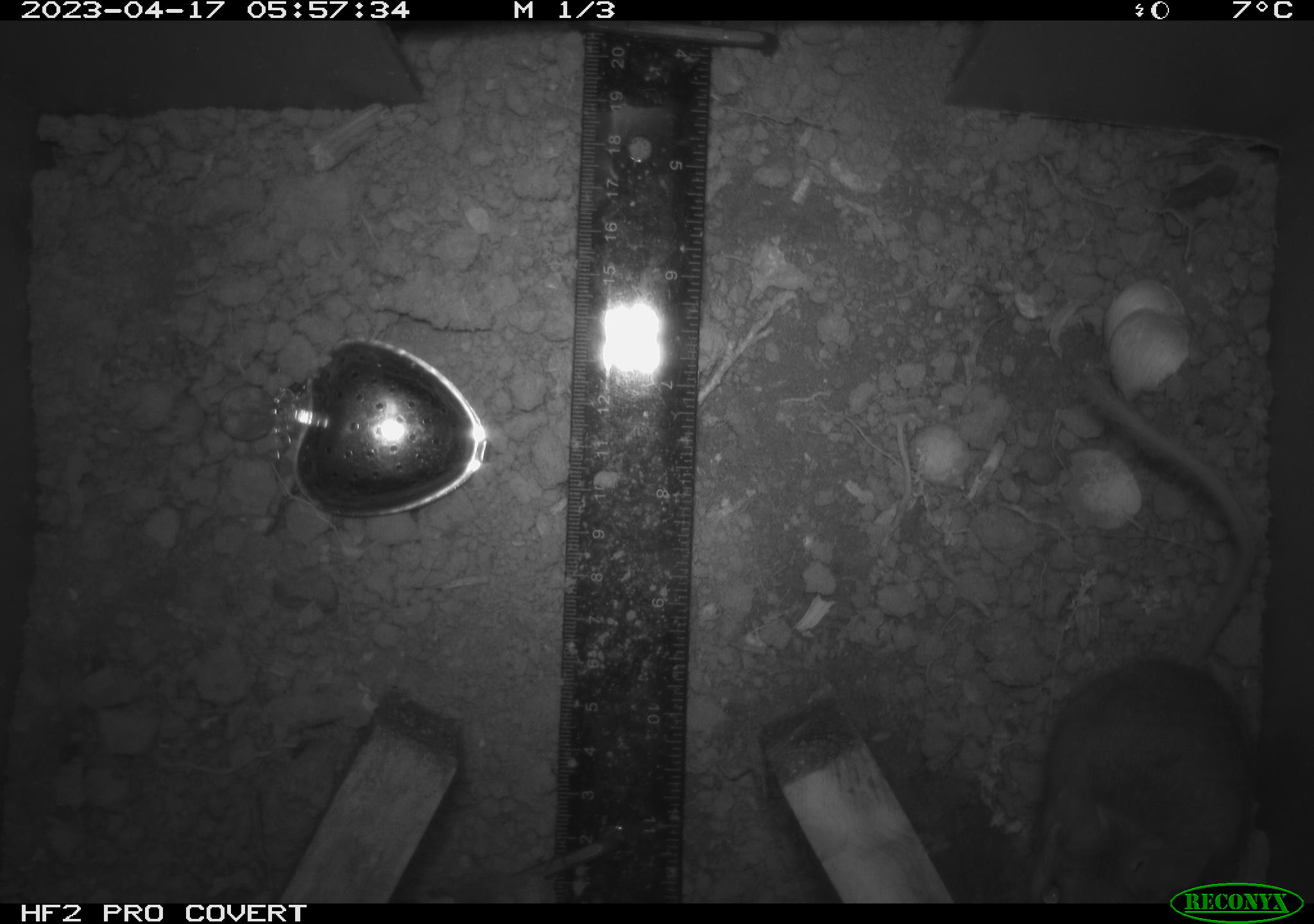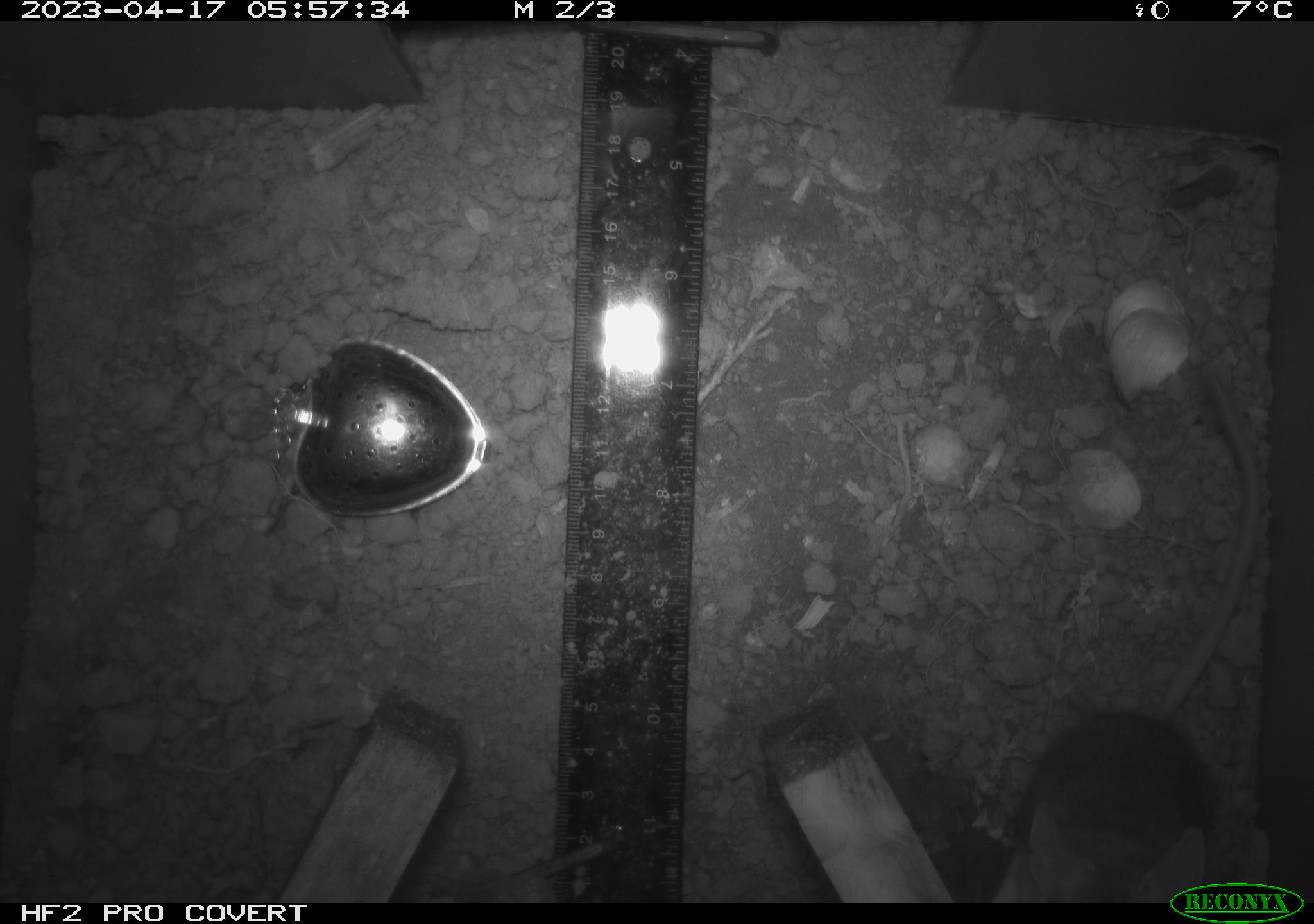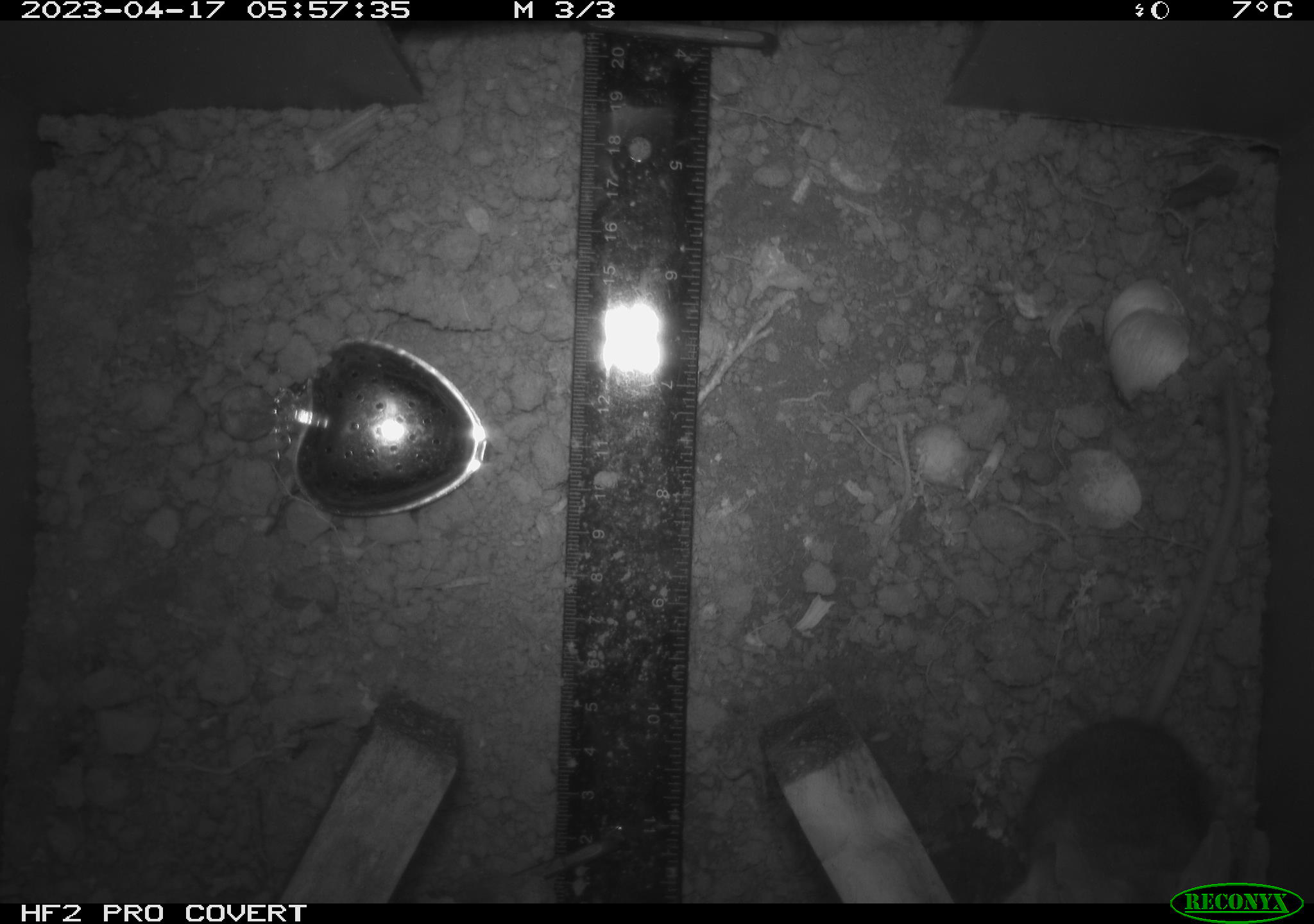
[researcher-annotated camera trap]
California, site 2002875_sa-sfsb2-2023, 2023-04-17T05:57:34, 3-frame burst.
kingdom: Animalia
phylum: Chordata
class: Mammalia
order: Rodentia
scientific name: Rodentia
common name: mouse species